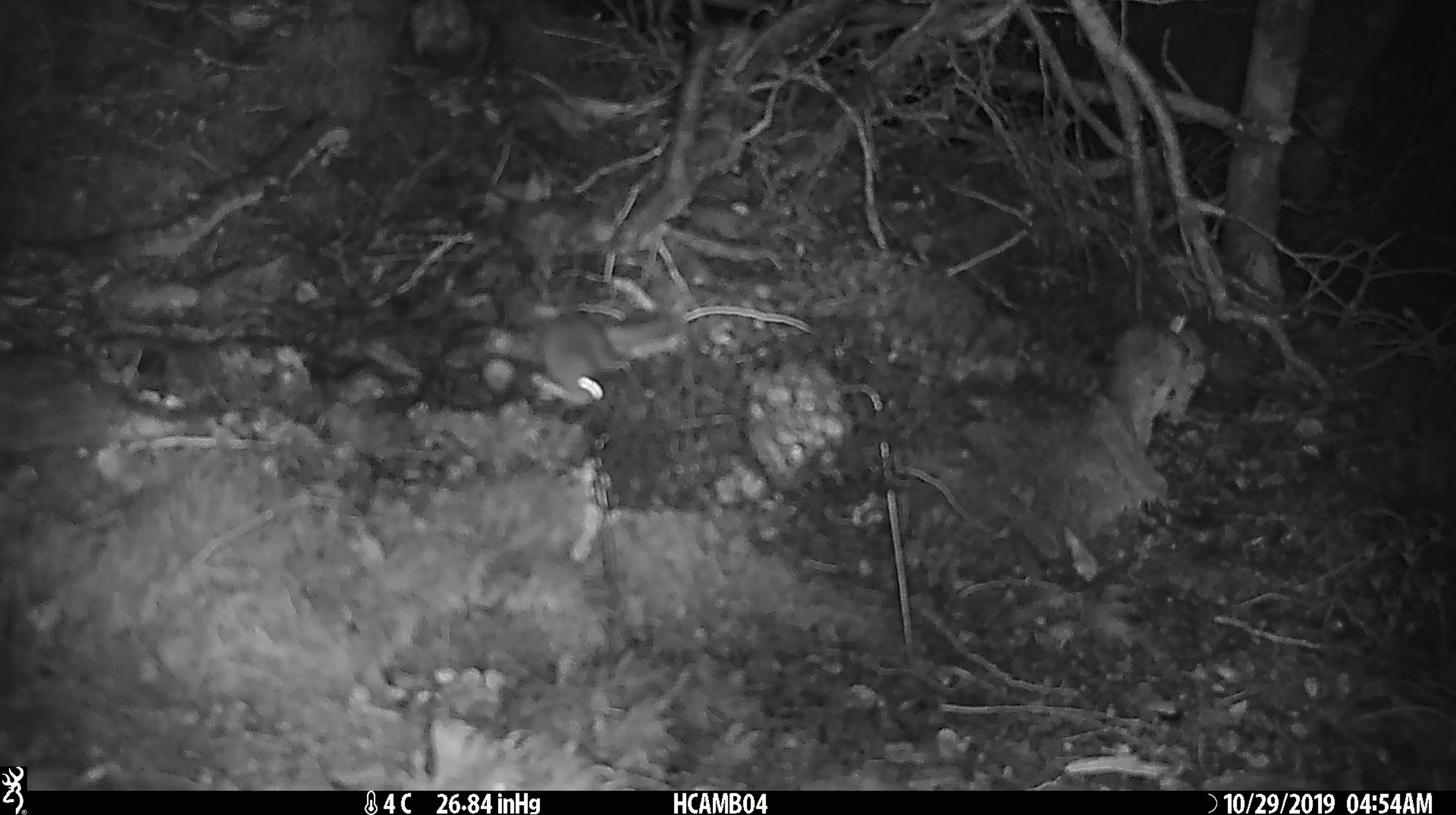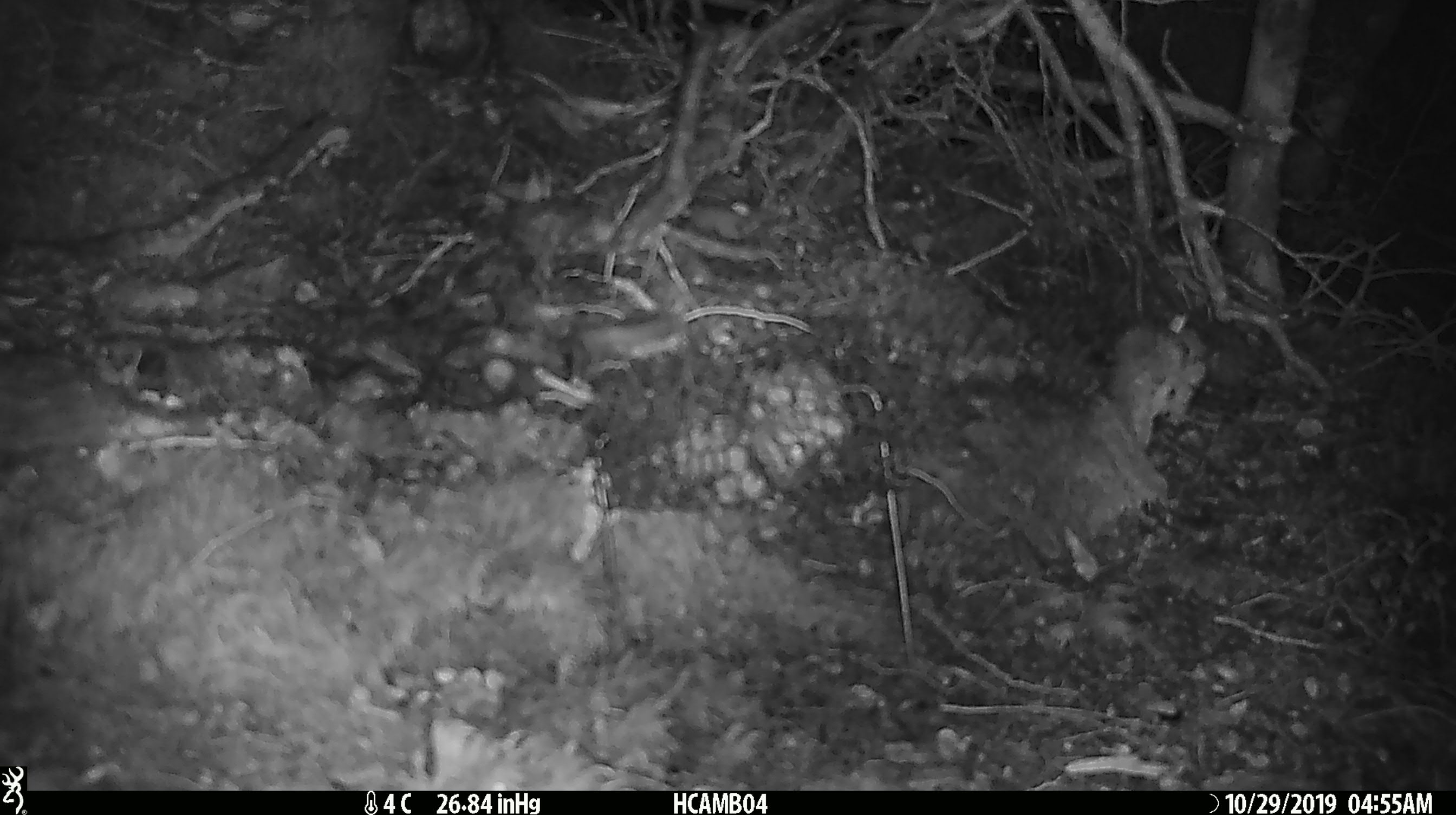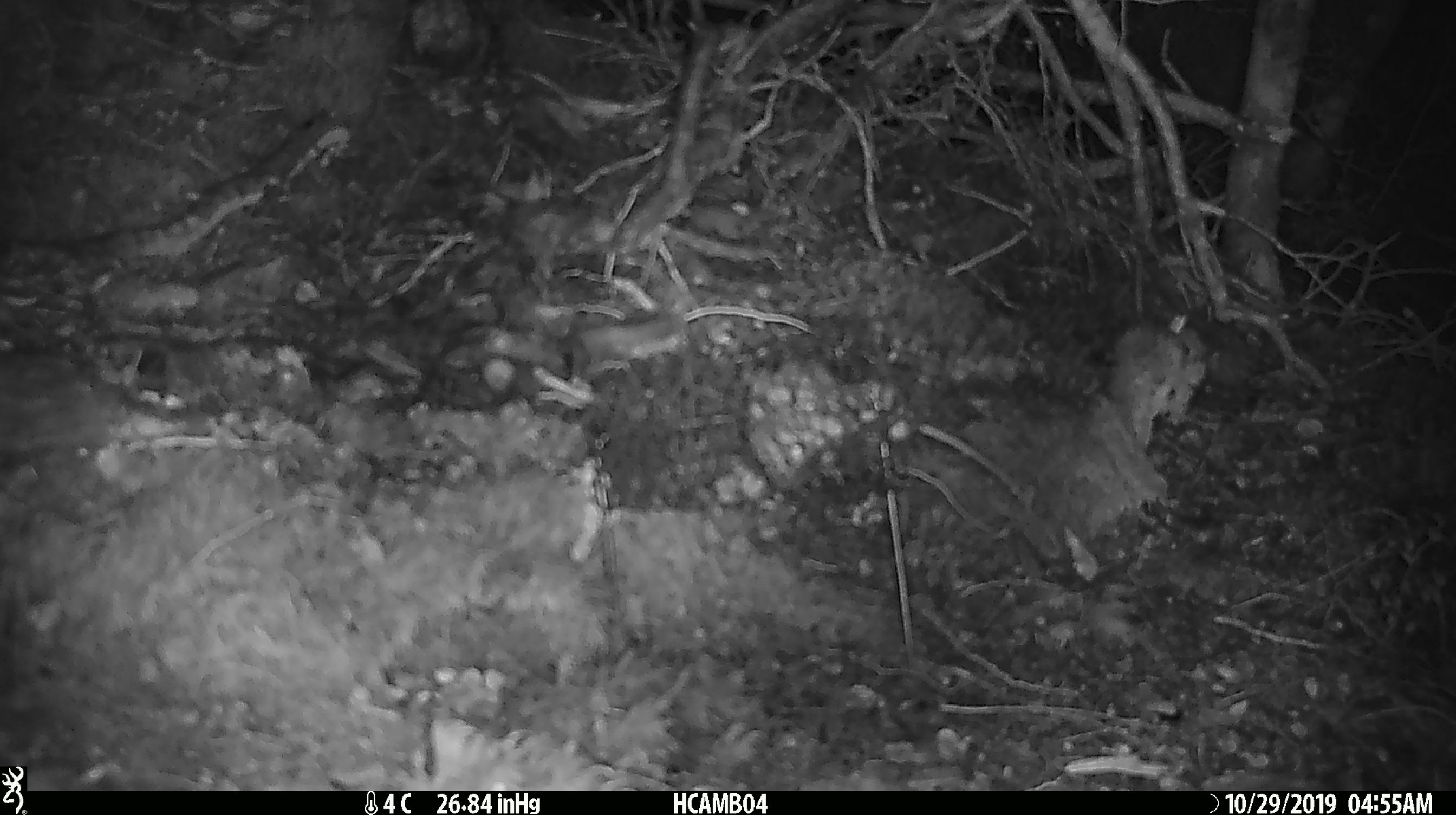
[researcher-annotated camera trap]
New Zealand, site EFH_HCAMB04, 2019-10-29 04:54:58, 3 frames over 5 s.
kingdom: Animalia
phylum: Chordata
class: Mammalia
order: Rodentia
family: Muridae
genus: Mus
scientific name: Mus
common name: mouse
Mouse (Mus).